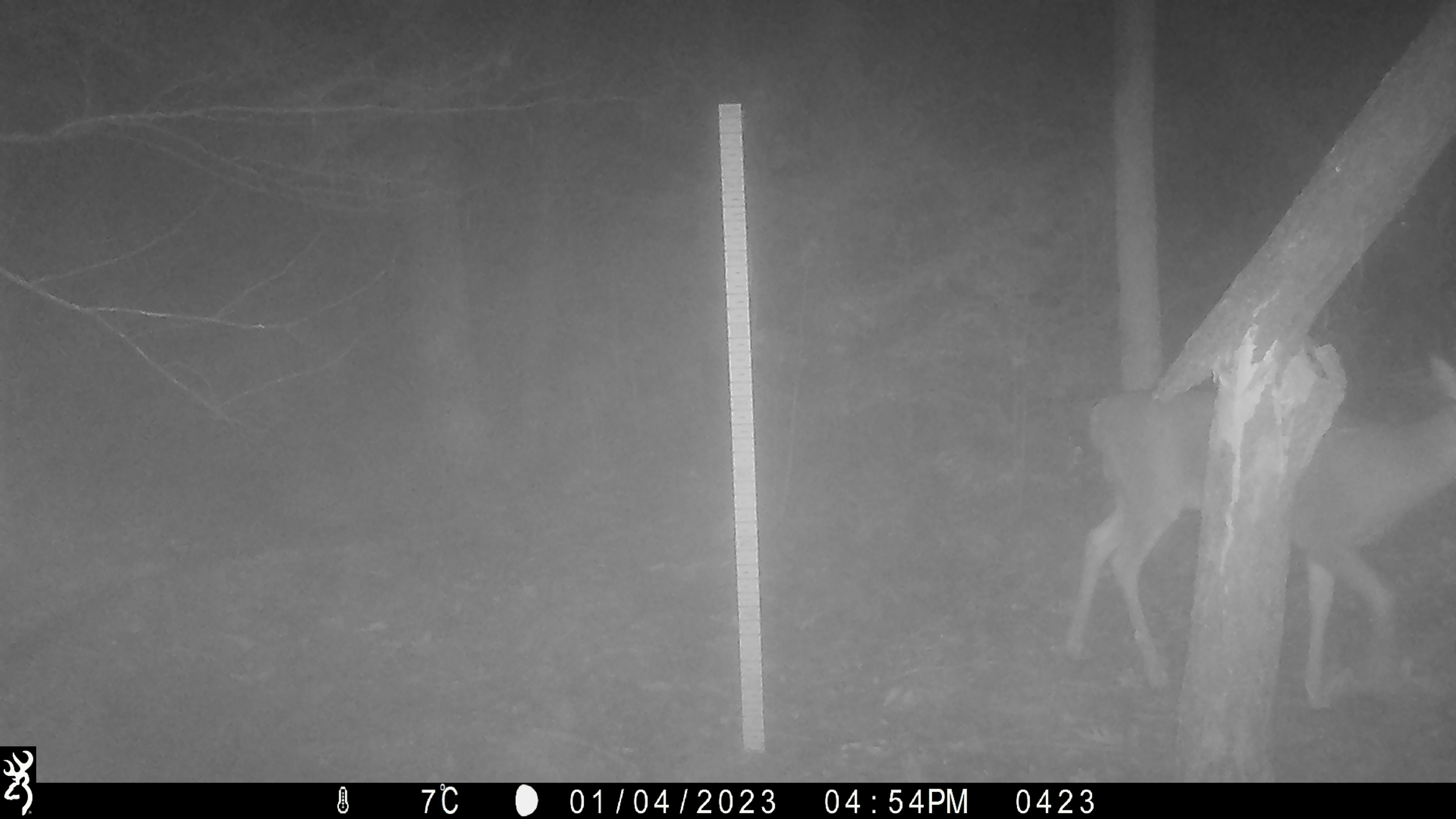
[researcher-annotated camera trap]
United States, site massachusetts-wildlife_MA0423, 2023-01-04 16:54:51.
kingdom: Animalia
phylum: Chordata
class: Mammalia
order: Artiodactyla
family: Cervidae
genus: Odocoileus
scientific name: Odocoileus virginianus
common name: white-tailed deer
White-tailed deer (Odocoileus virginianus).